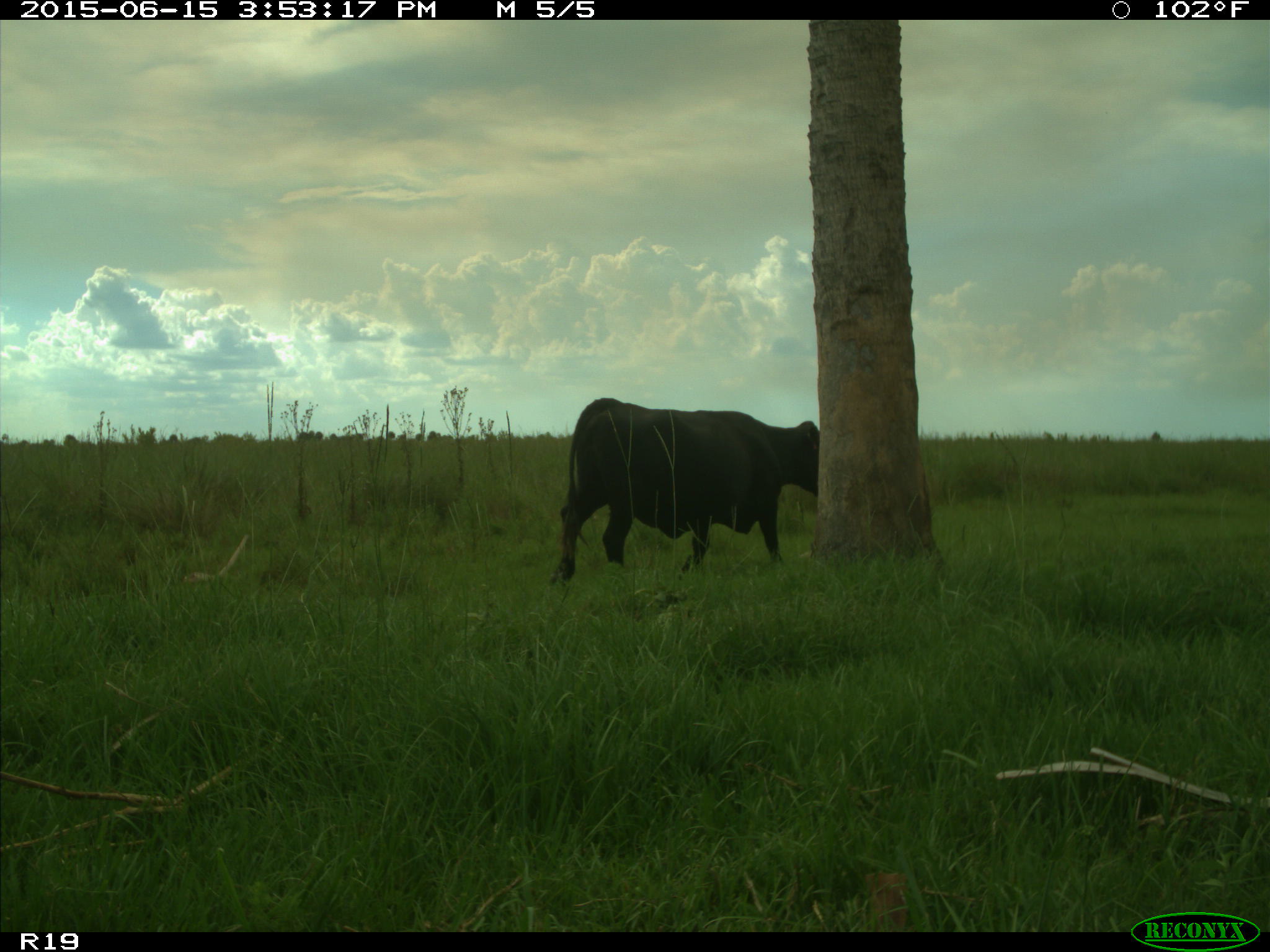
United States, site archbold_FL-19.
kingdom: Animalia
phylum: Chordata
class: Mammalia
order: Artiodactyla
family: Bovidae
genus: Bos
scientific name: Bos taurus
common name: domestic cow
Bos taurus (domestic cow).